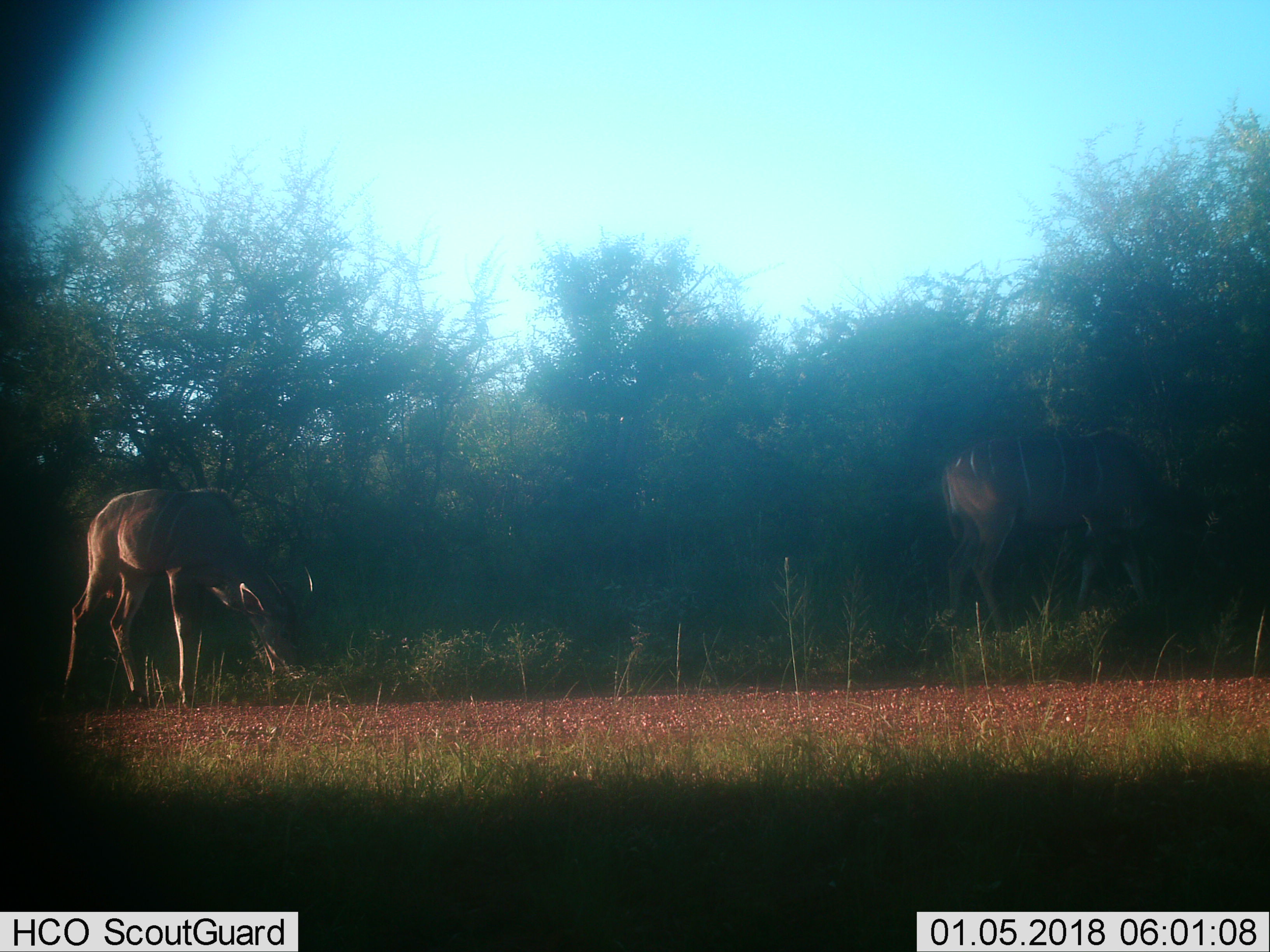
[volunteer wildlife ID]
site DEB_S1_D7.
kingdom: Animalia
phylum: Chordata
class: Mammalia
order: Artiodactyla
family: Bovidae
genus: Tragelaphus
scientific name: Tragelaphus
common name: kudu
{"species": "kudu (Tragelaphus)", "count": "2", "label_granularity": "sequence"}